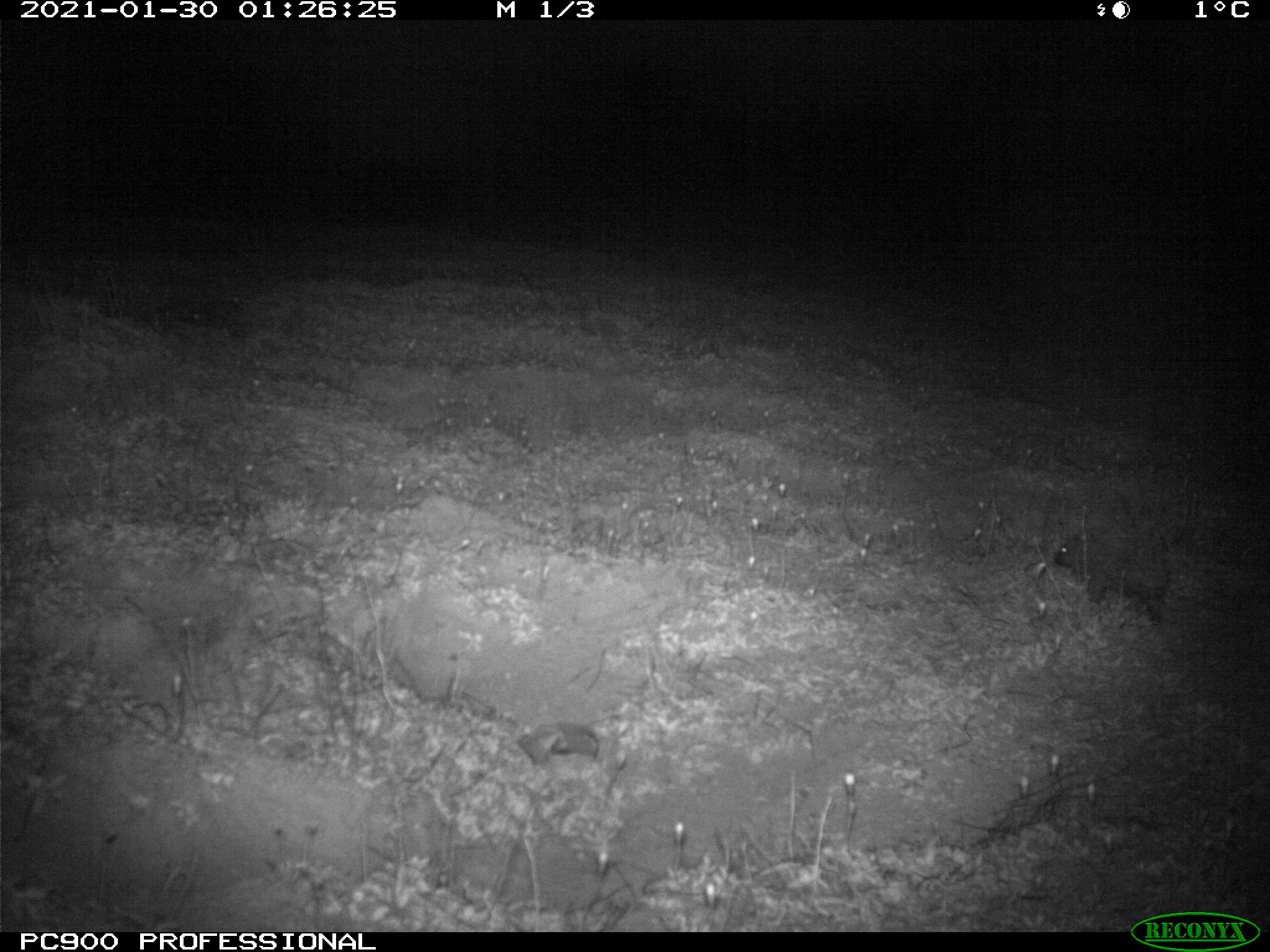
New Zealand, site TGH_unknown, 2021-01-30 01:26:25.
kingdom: Animalia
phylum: Chordata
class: Mammalia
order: Eulipotyphla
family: Erinaceidae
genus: Erinaceus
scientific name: Erinaceus europaeus europaeus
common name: european hedgehog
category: hedgehog